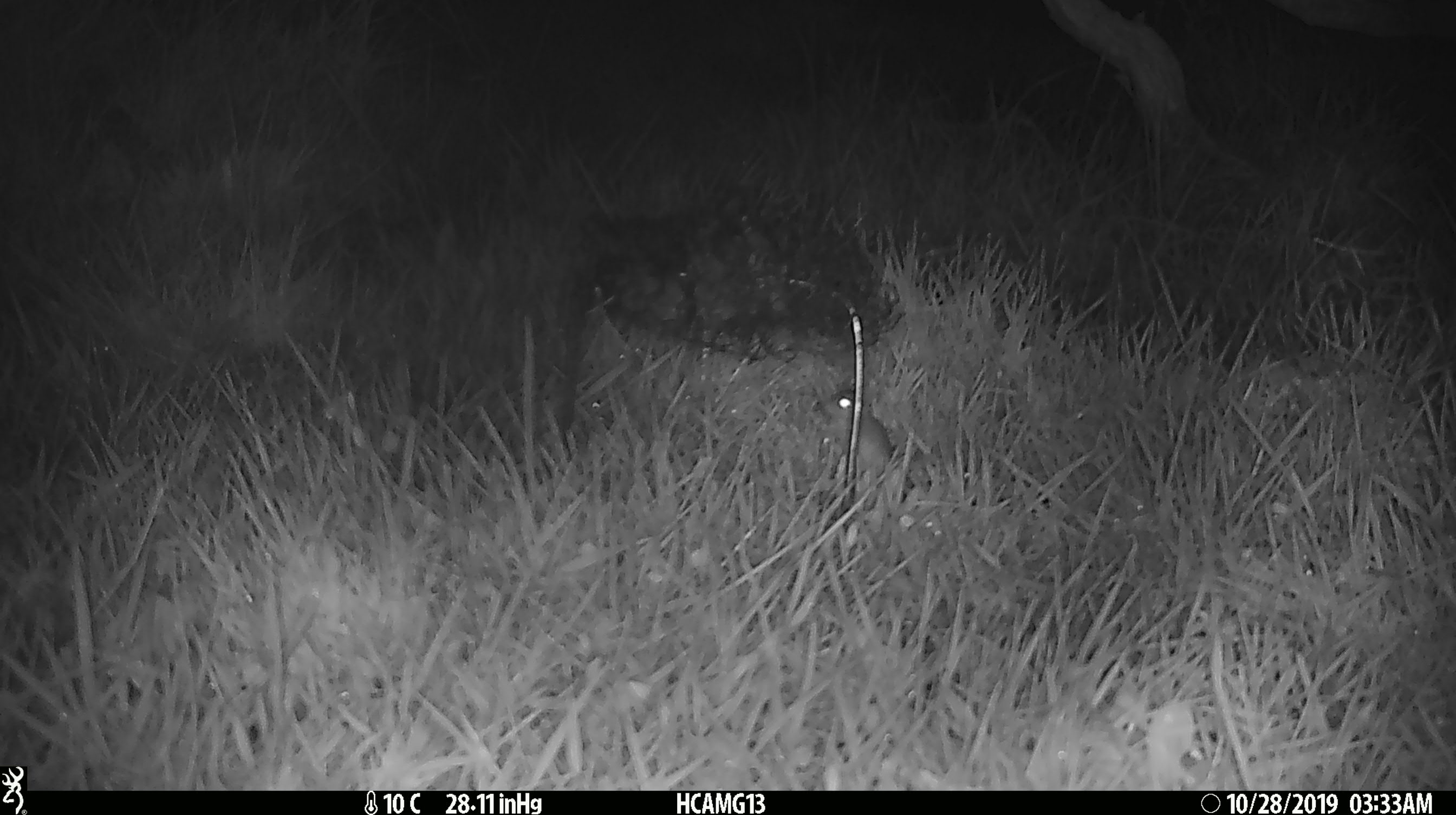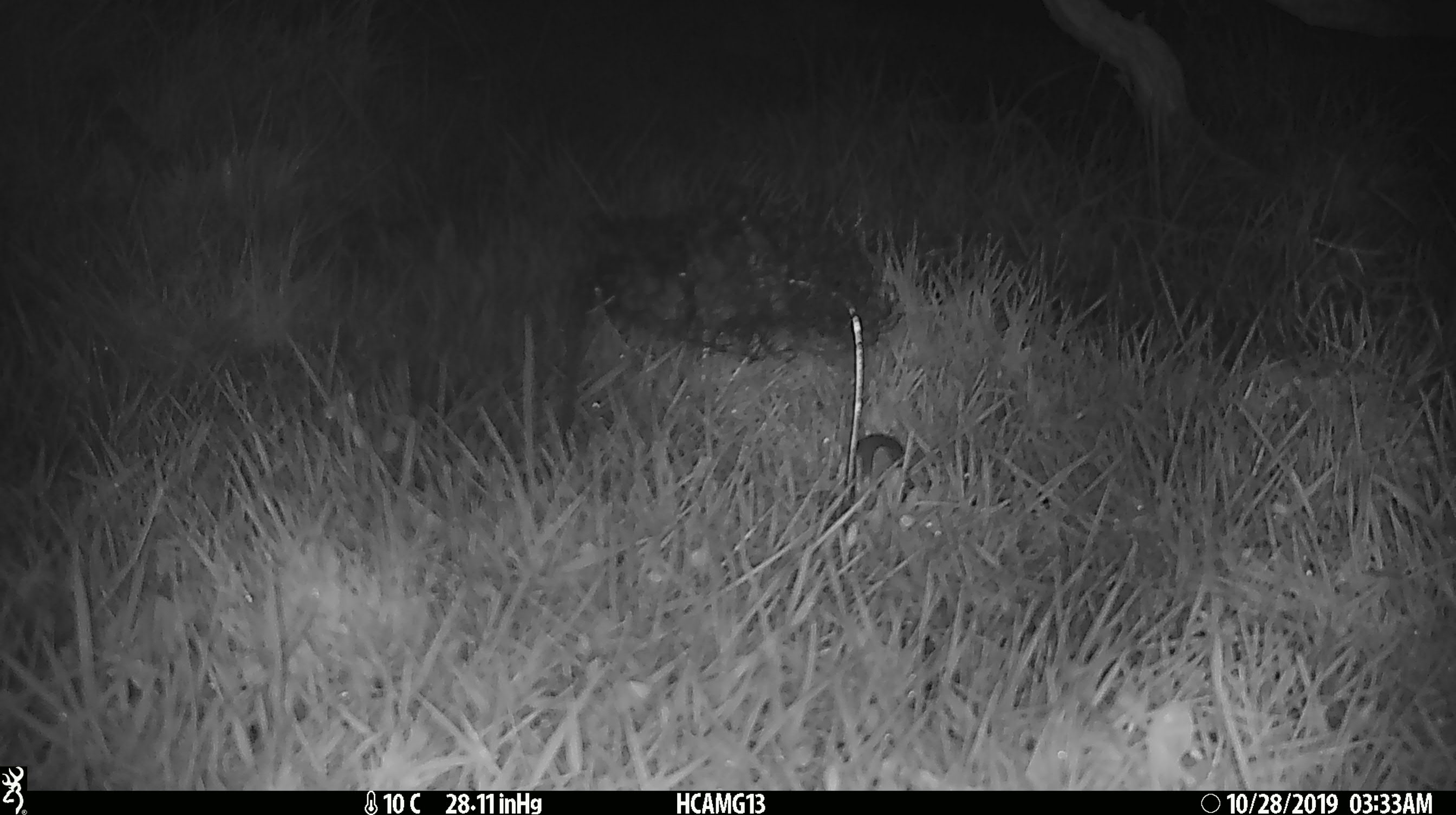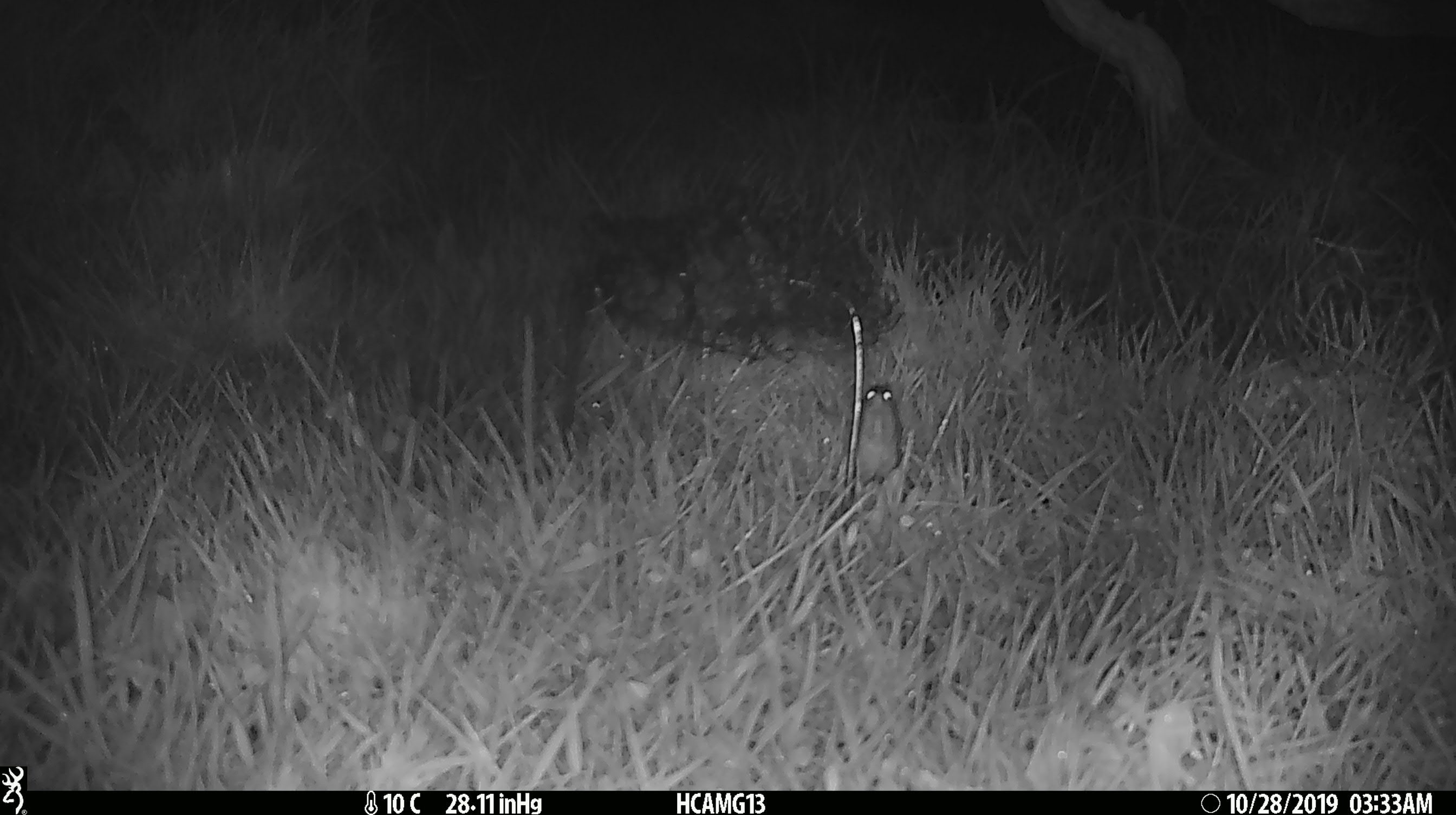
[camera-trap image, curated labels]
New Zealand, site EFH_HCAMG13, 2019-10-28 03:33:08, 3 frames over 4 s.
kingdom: Animalia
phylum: Chordata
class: Mammalia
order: Rodentia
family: Muridae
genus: Mus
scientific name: Mus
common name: mouse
Mouse (Mus).